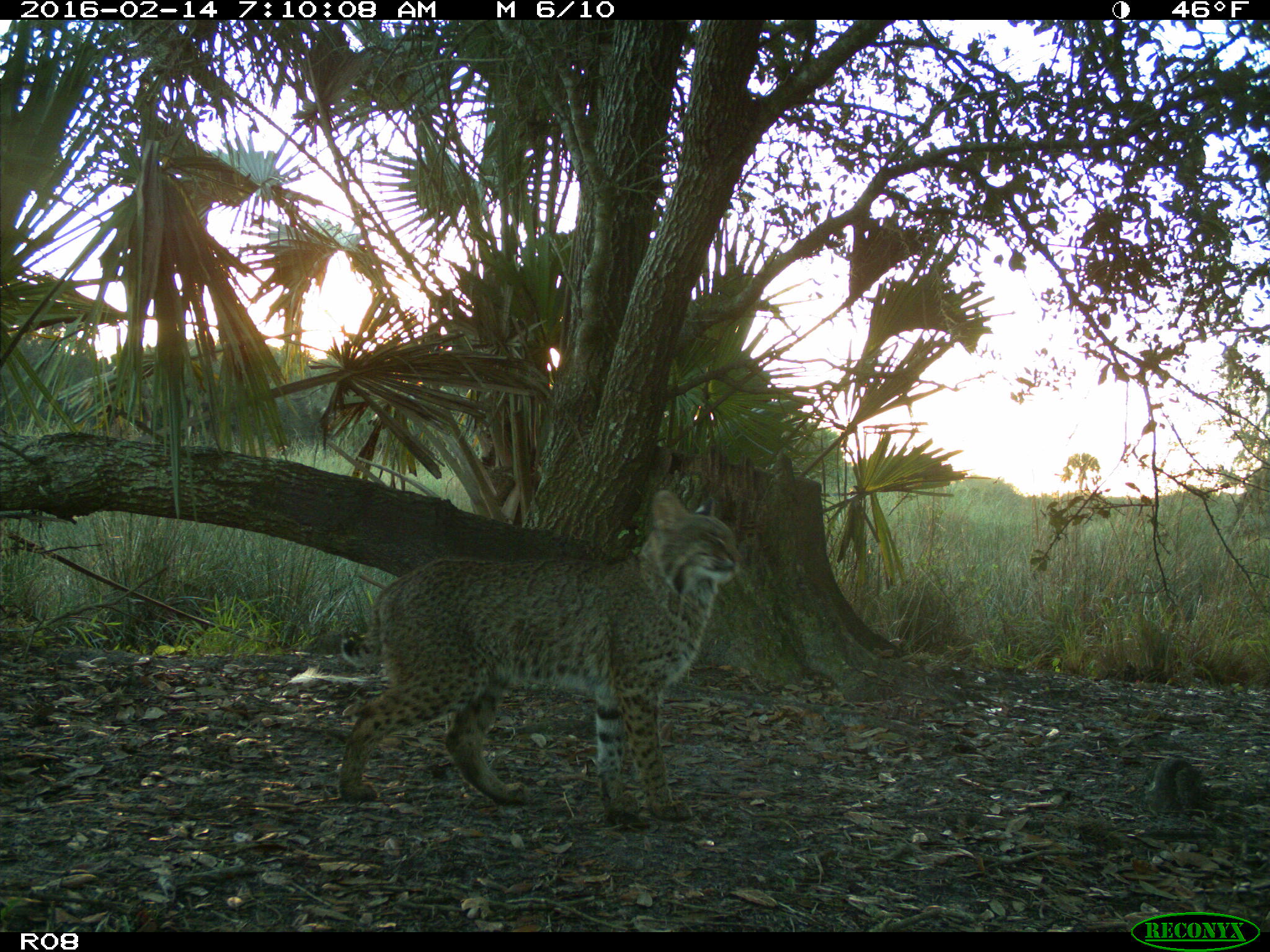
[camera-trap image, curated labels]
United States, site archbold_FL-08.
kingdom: Animalia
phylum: Chordata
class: Mammalia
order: Carnivora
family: Felidae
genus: Lynx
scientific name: Lynx rufus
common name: bobcat